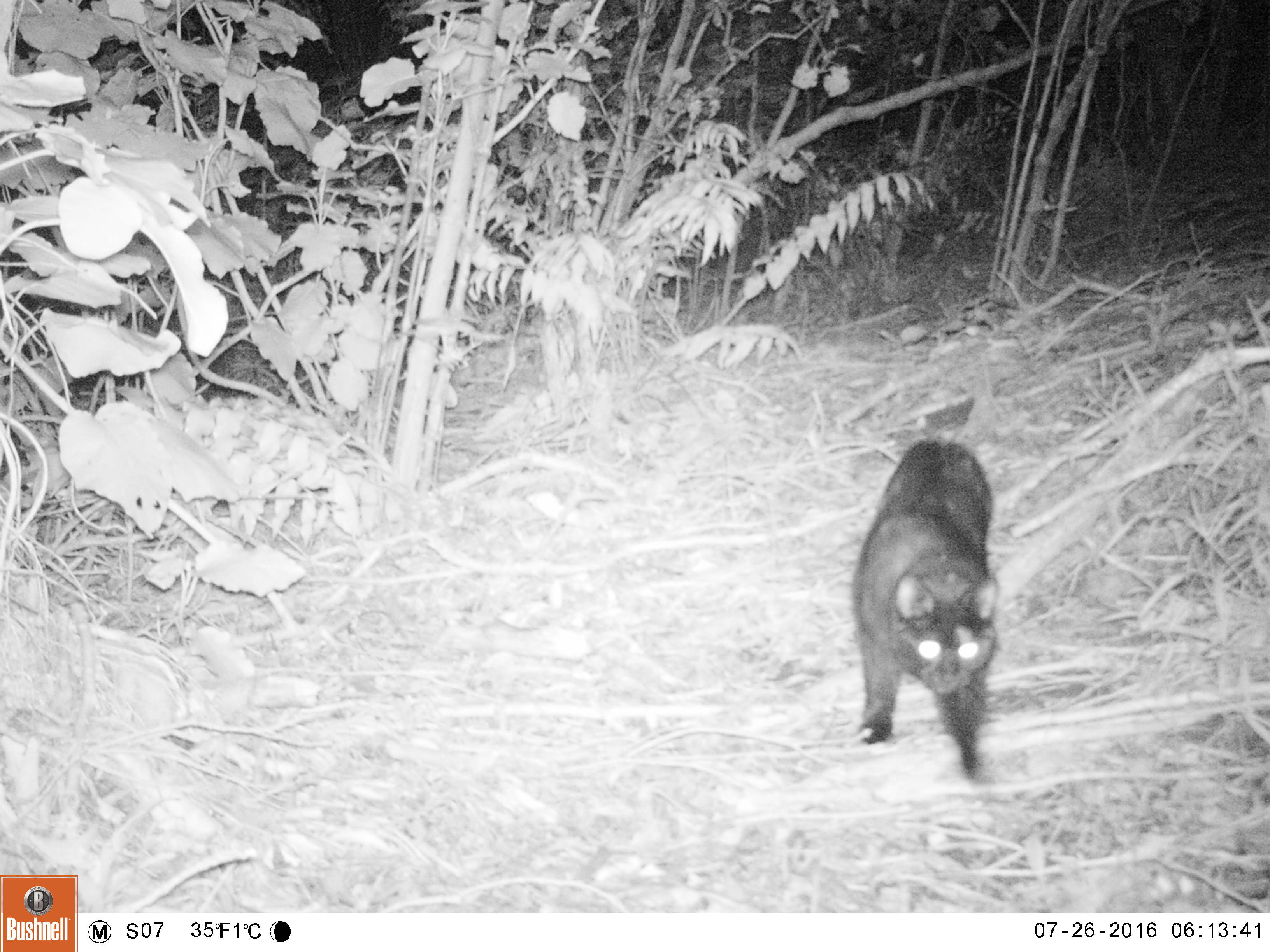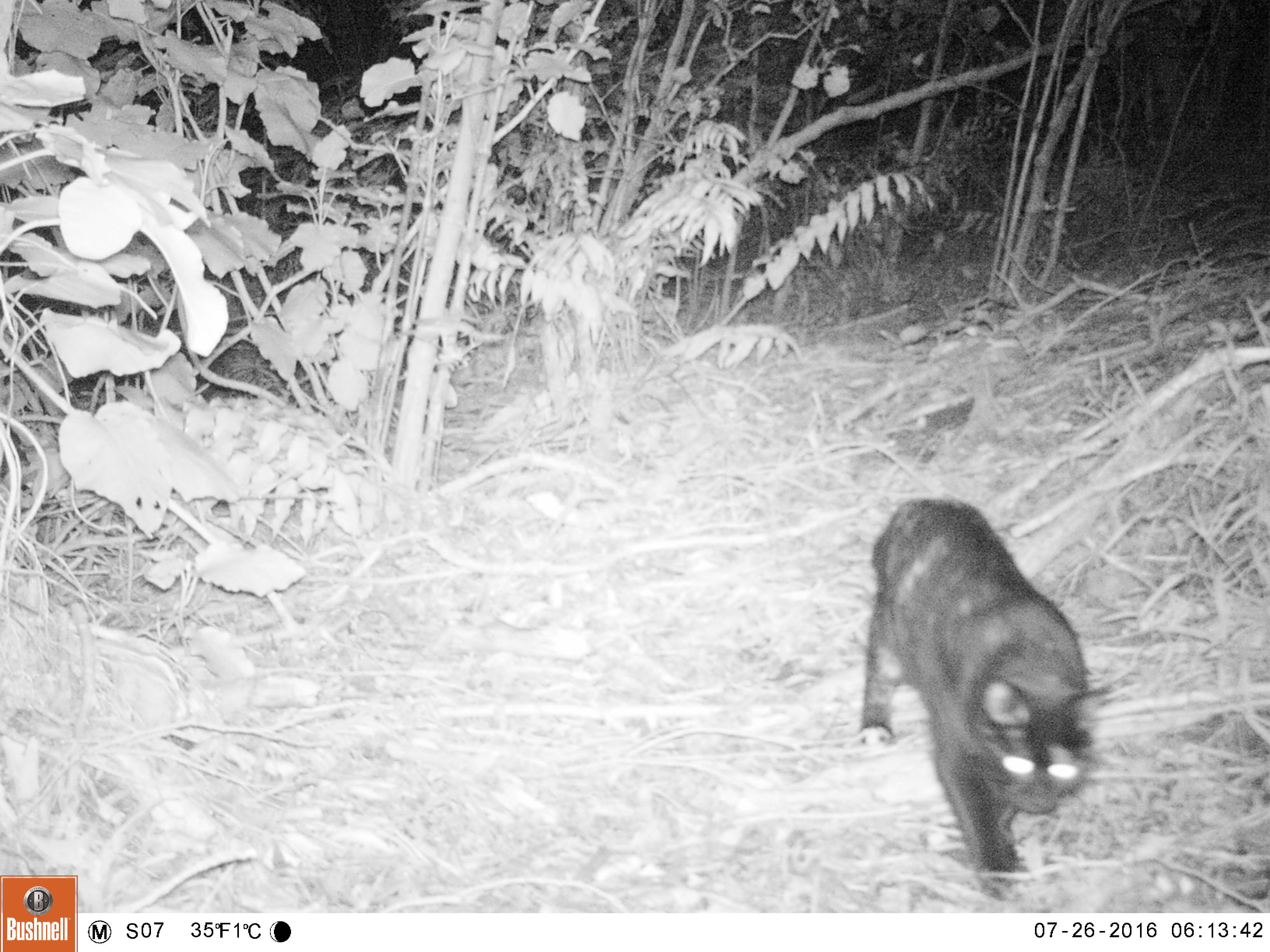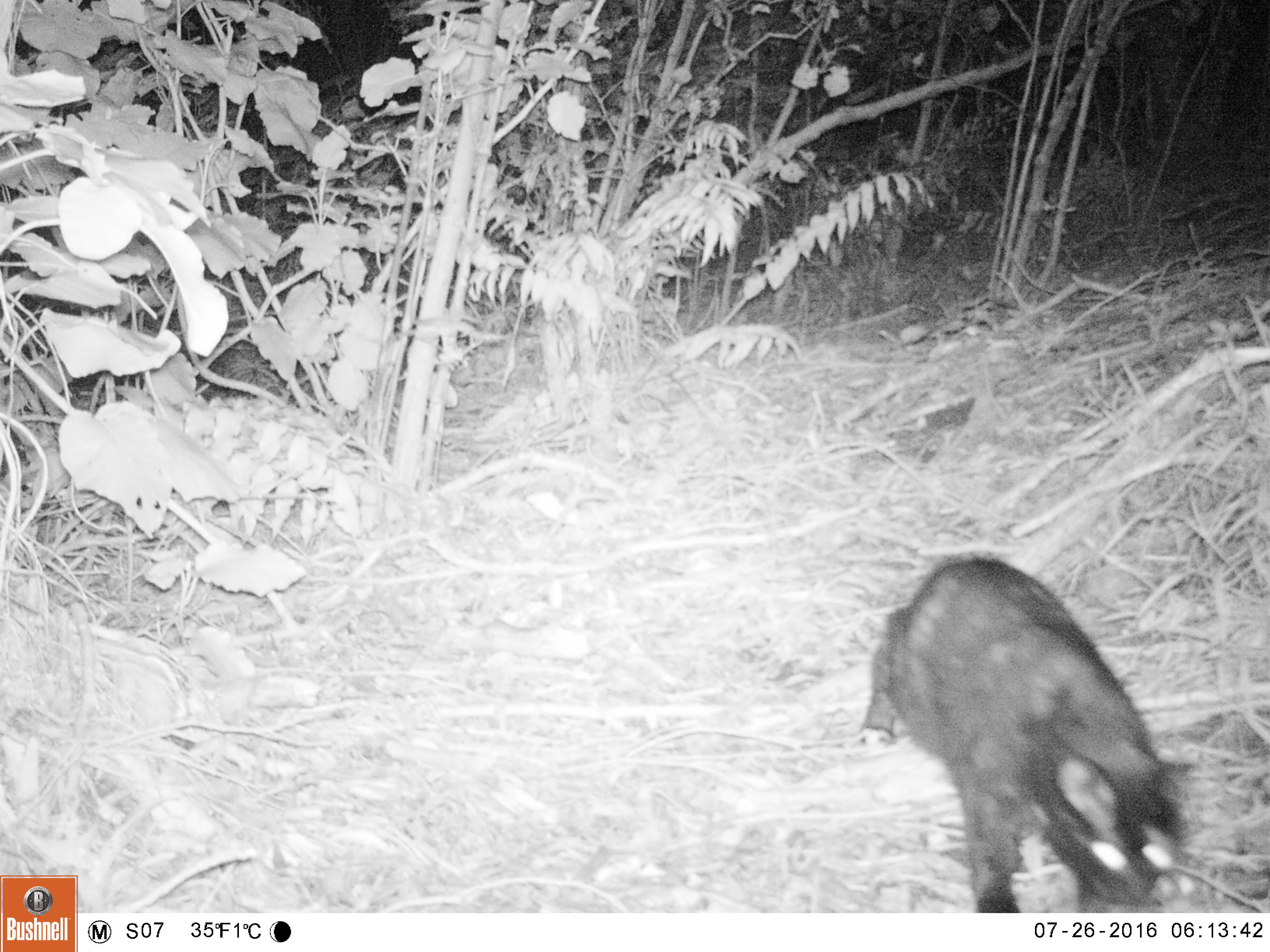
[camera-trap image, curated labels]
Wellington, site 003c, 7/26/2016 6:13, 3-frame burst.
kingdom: Animalia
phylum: Chordata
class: Mammalia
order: Carnivora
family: Felidae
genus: Felis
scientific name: Felis catus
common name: cat